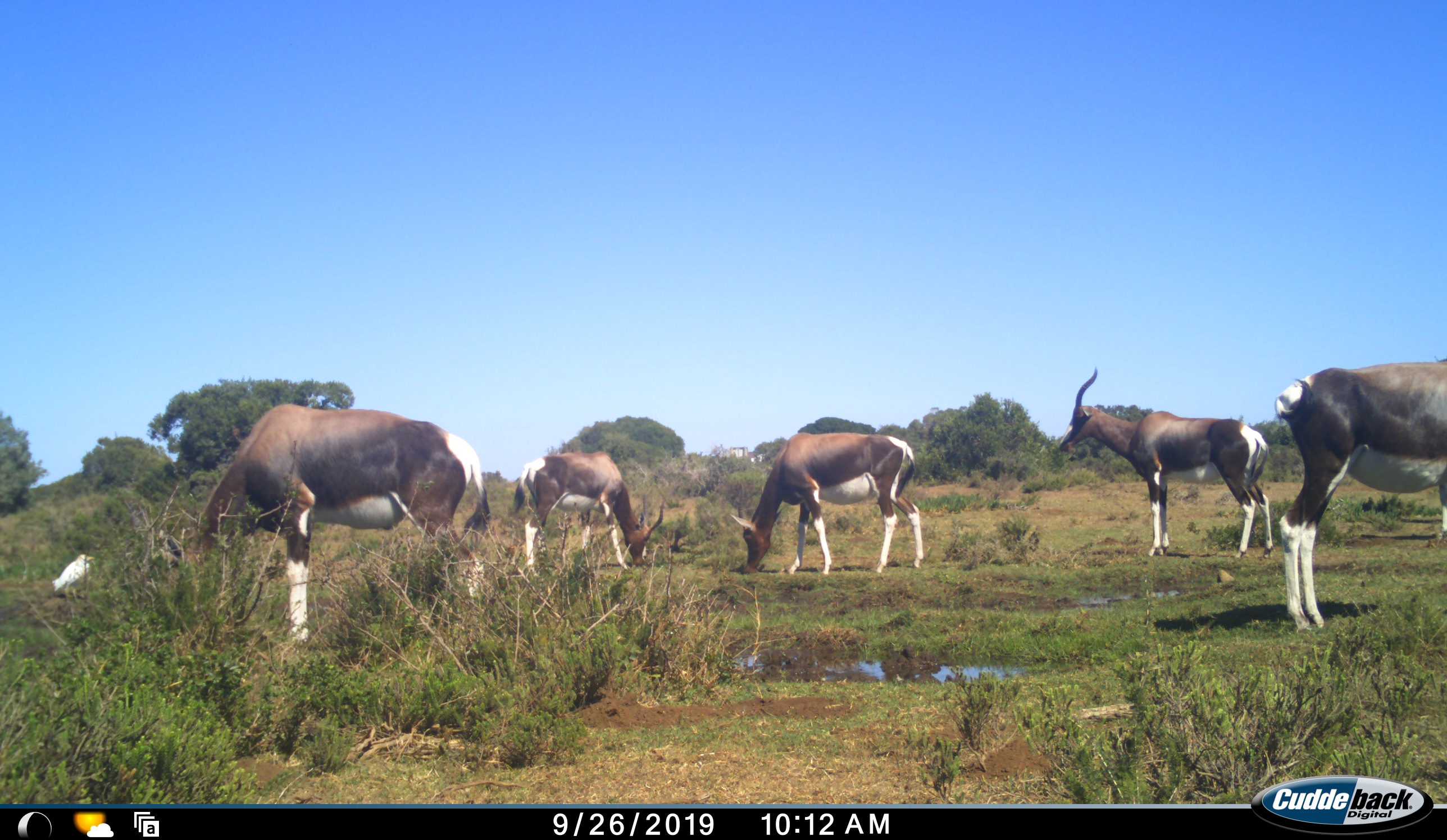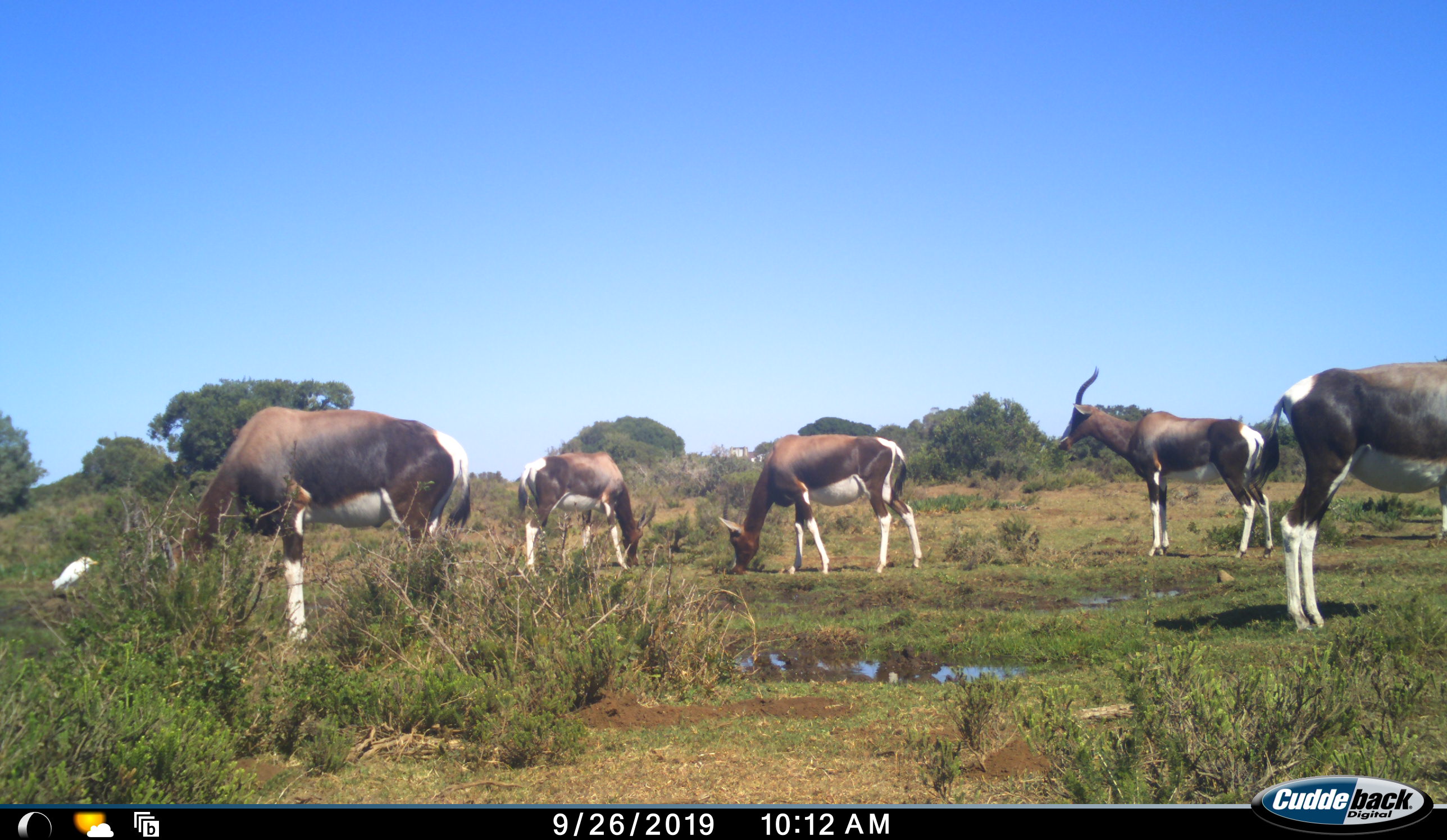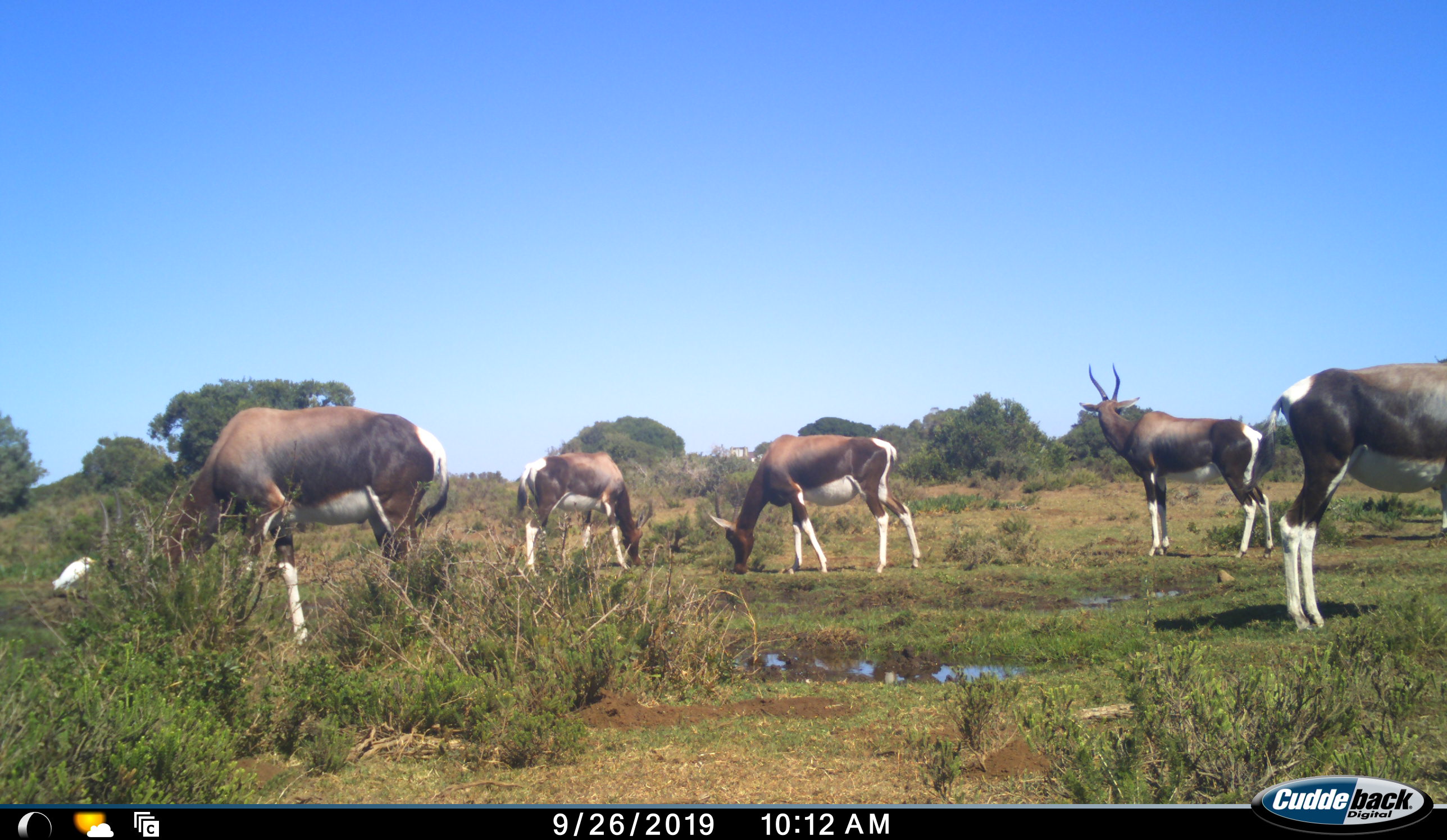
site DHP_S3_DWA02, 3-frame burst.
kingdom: Animalia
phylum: Chordata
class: Mammalia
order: Artiodactyla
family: Bovidae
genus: Damaliscus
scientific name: Damaliscus pygargus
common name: bontebok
Bontebok (Damaliscus pygargus), count 5. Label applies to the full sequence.